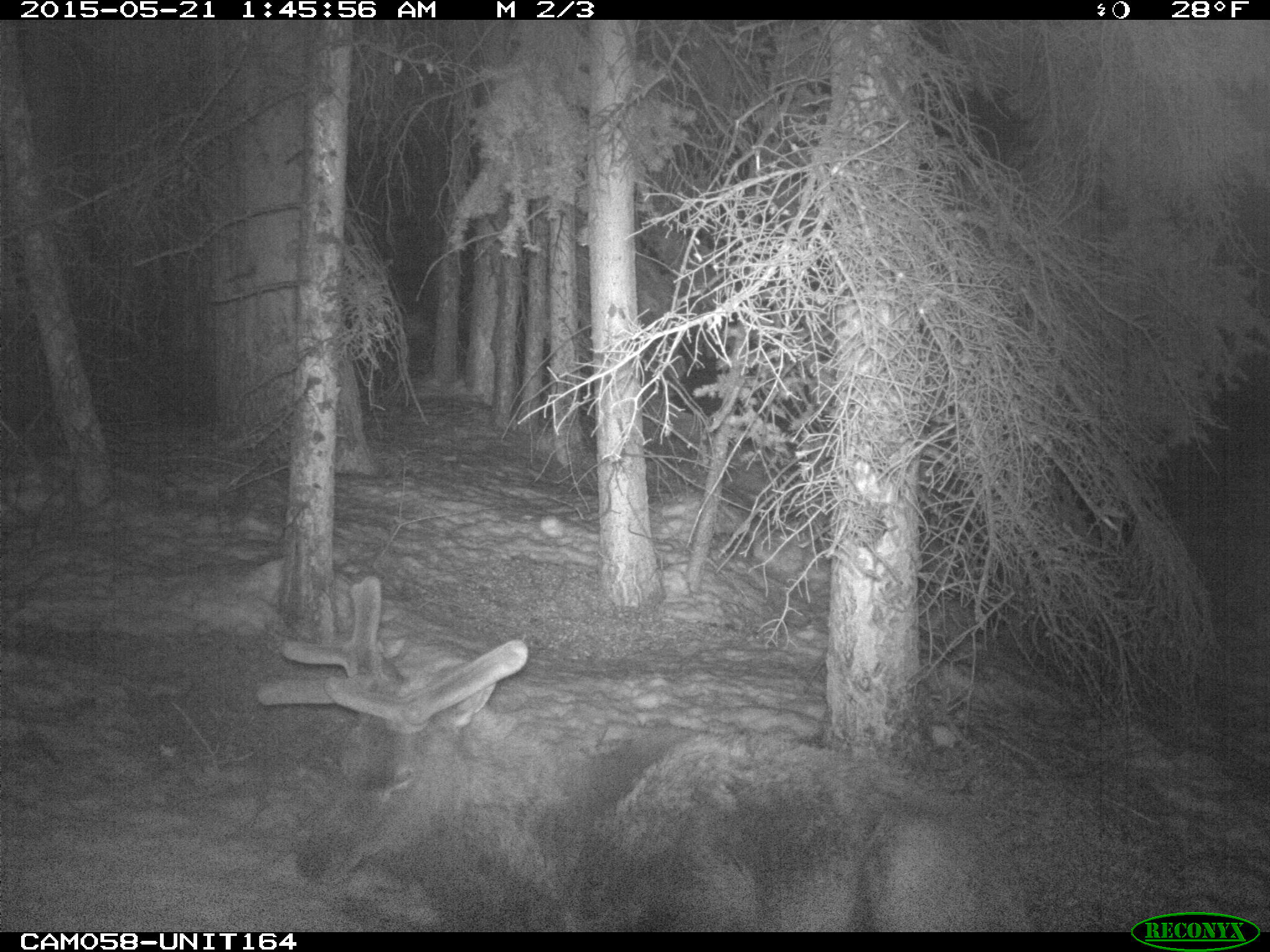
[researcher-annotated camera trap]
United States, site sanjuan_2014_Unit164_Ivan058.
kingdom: Animalia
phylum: Chordata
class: Mammalia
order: Artiodactyla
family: Cervidae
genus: Cervus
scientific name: Cervus elaphus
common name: red deer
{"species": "Cervus elaphus (red deer)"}